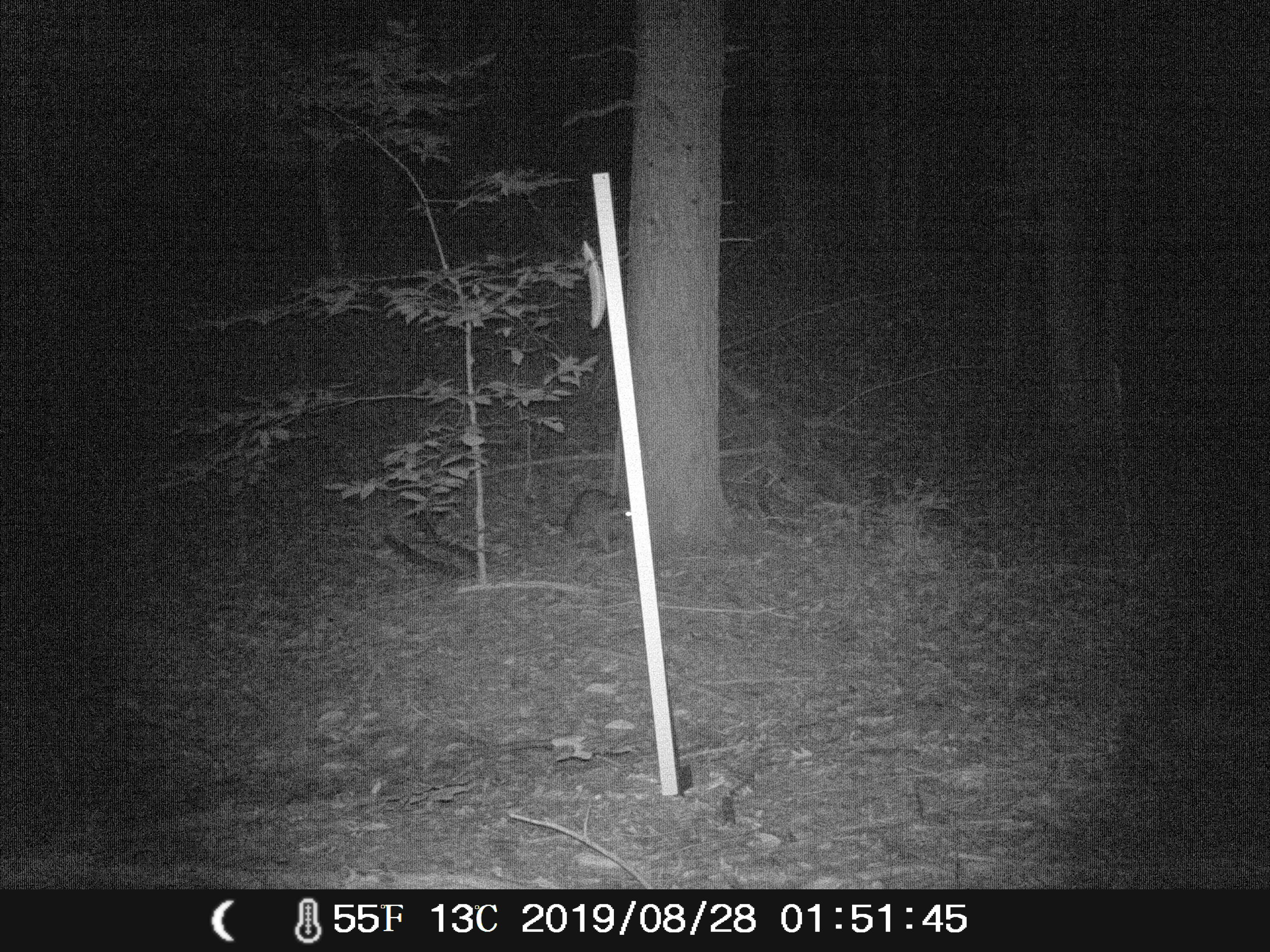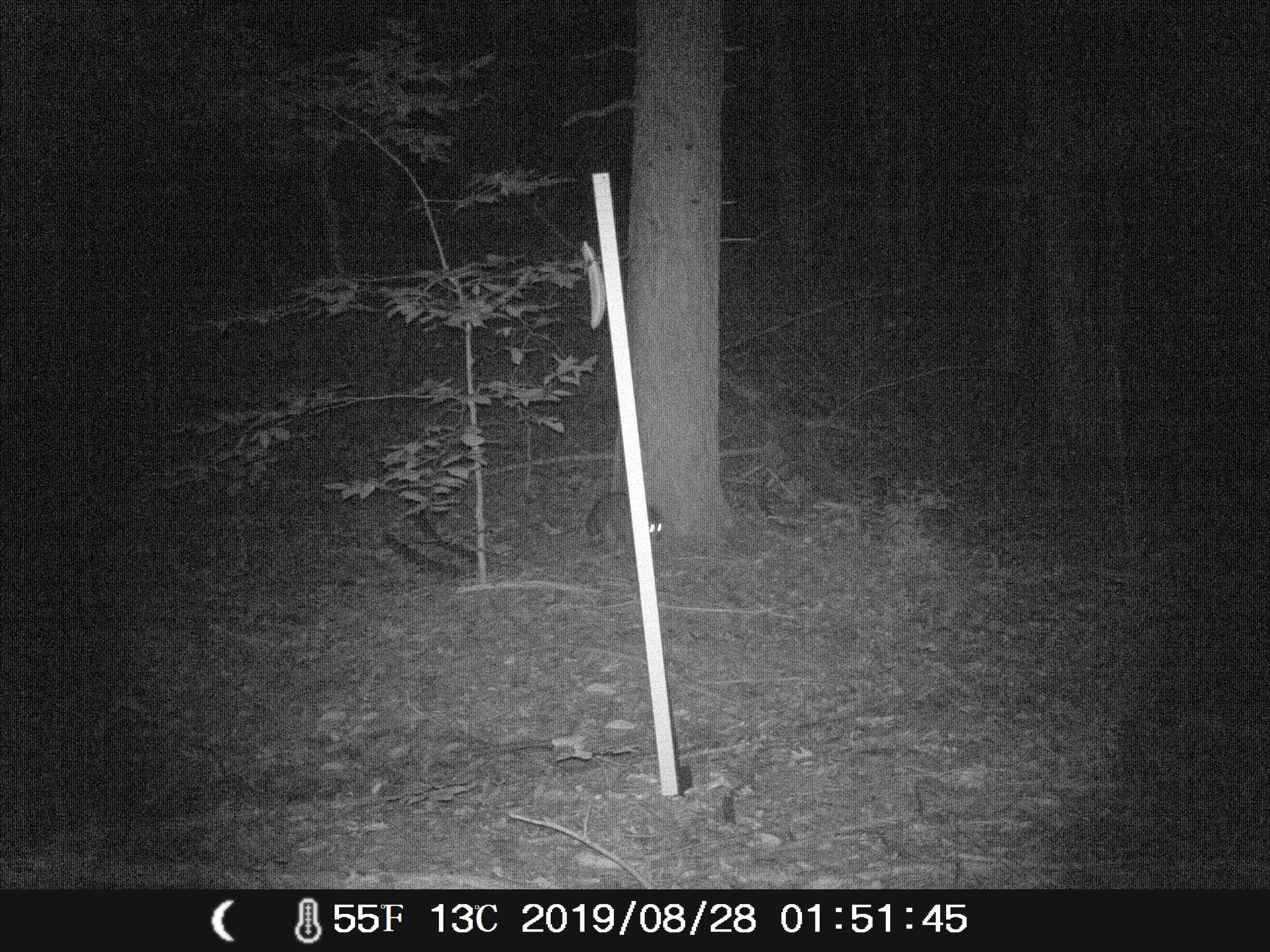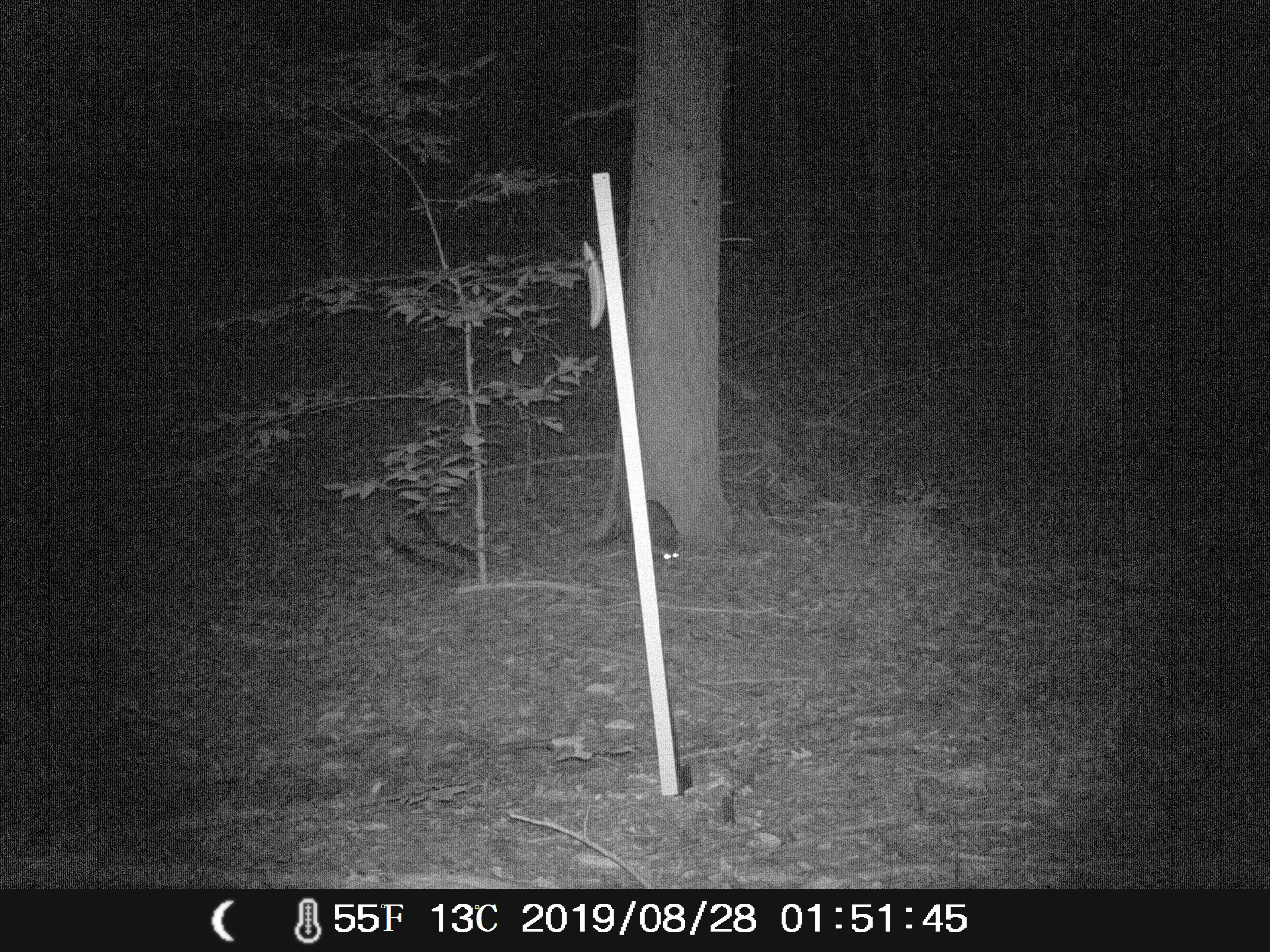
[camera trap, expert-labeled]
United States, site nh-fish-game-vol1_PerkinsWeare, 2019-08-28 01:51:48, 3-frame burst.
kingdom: Animalia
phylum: Chordata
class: Mammalia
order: Carnivora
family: Procyonidae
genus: Procyon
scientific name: Procyon lotor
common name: raccoon